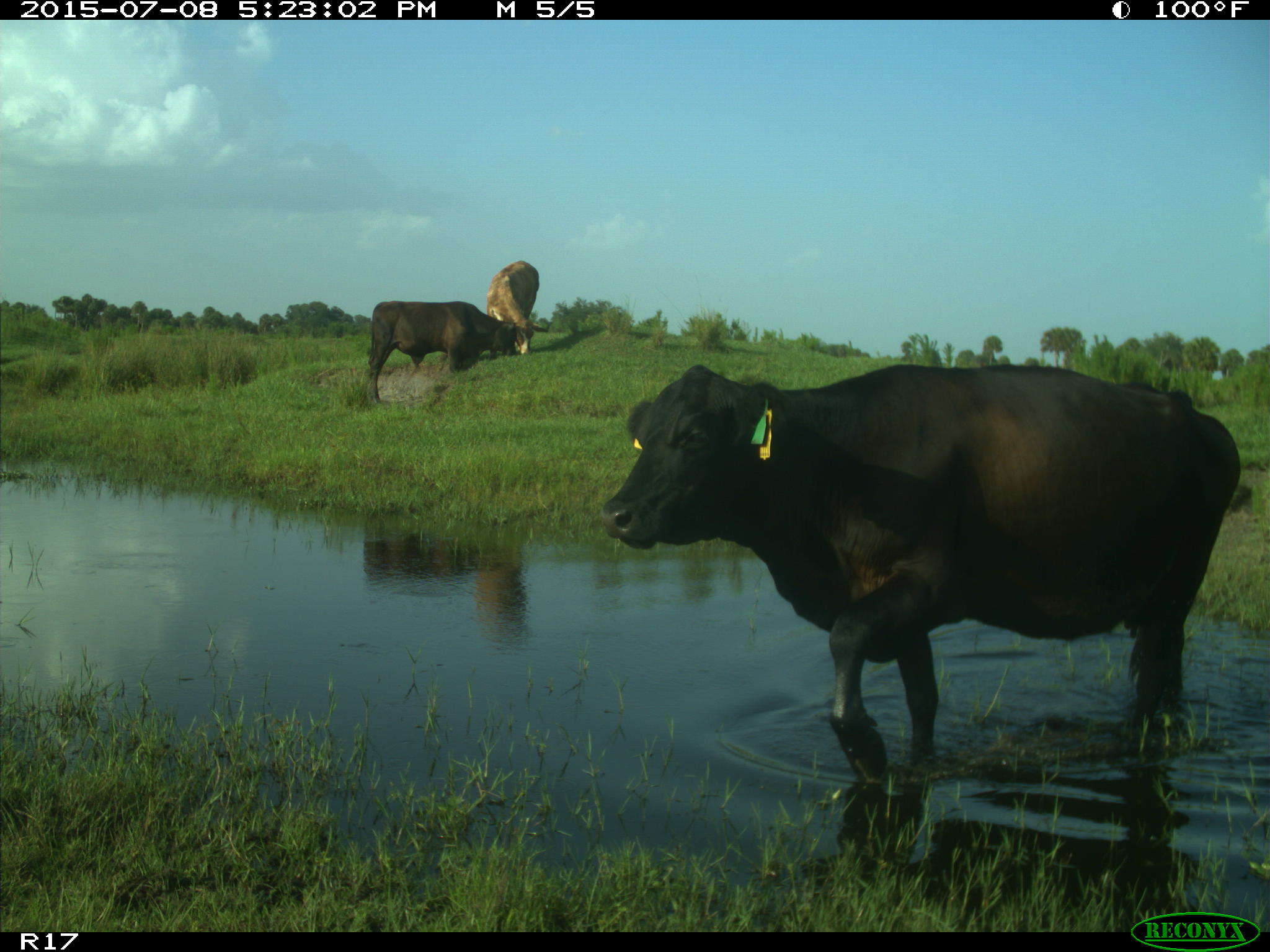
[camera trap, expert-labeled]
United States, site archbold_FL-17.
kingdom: Animalia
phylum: Chordata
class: Mammalia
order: Artiodactyla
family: Bovidae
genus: Bos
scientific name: Bos taurus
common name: domestic cow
Bos taurus (domestic cow).